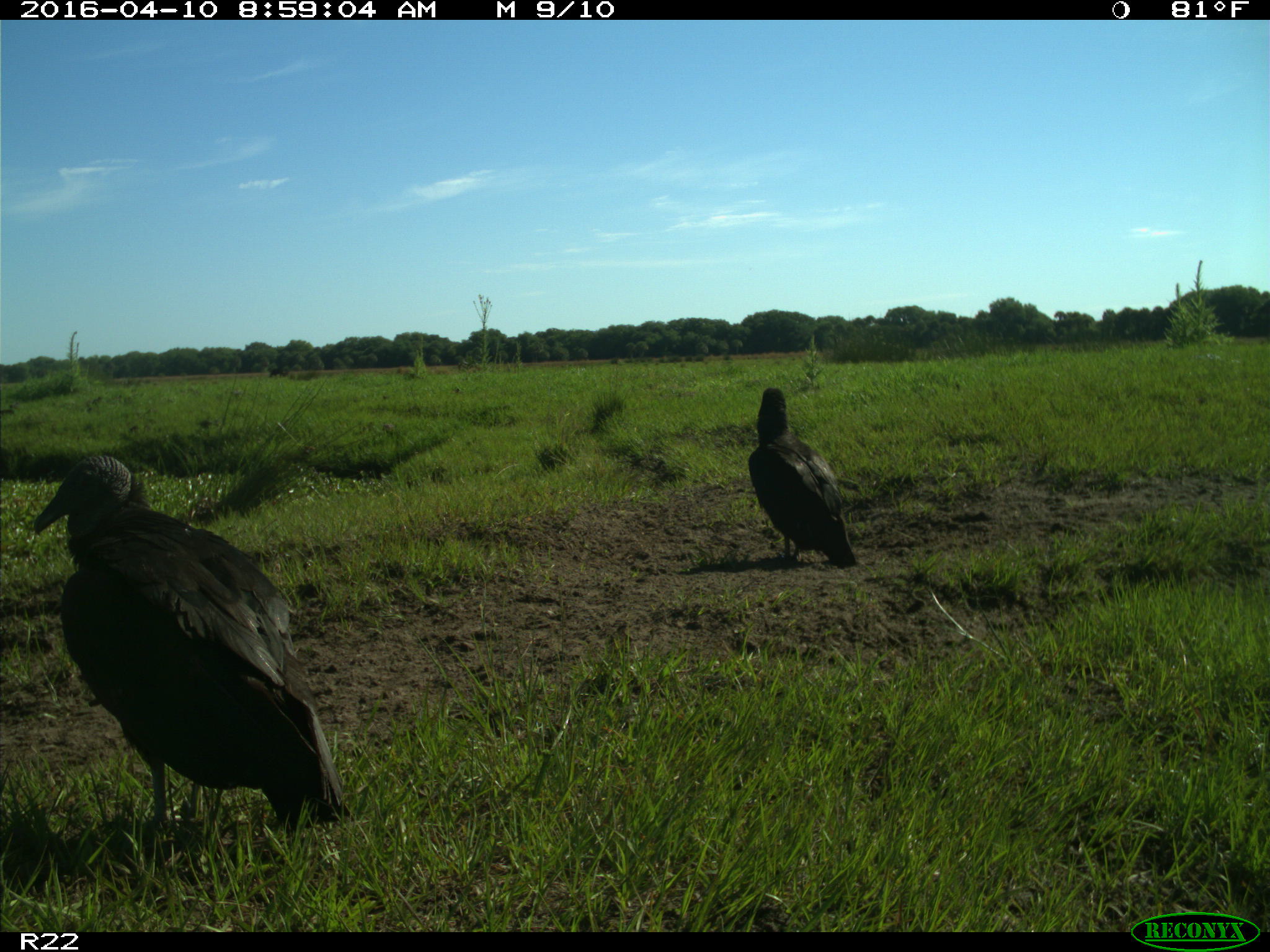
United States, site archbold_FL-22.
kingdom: Animalia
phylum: Chordata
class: Aves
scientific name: Aves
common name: birds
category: unidentified bird